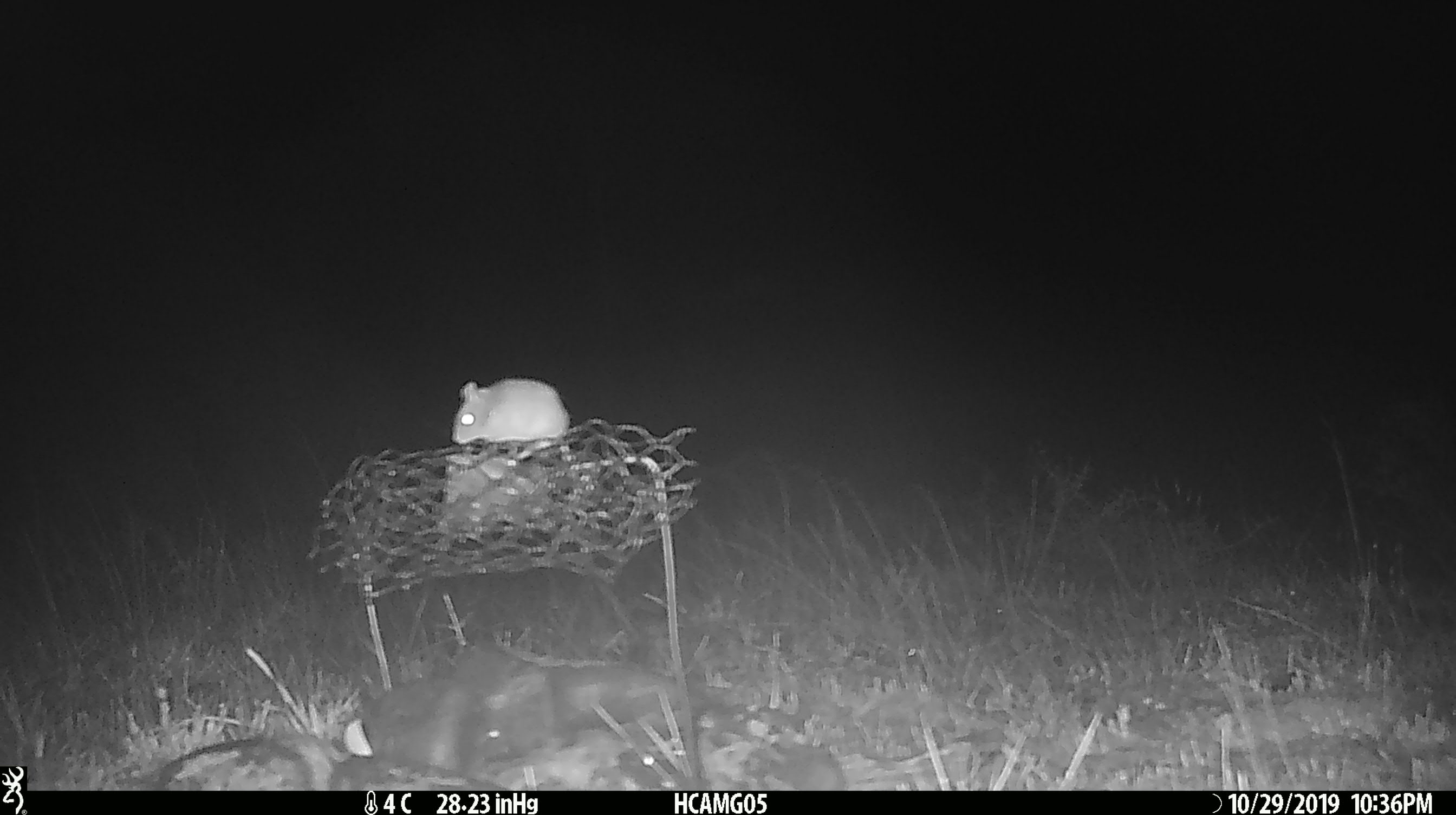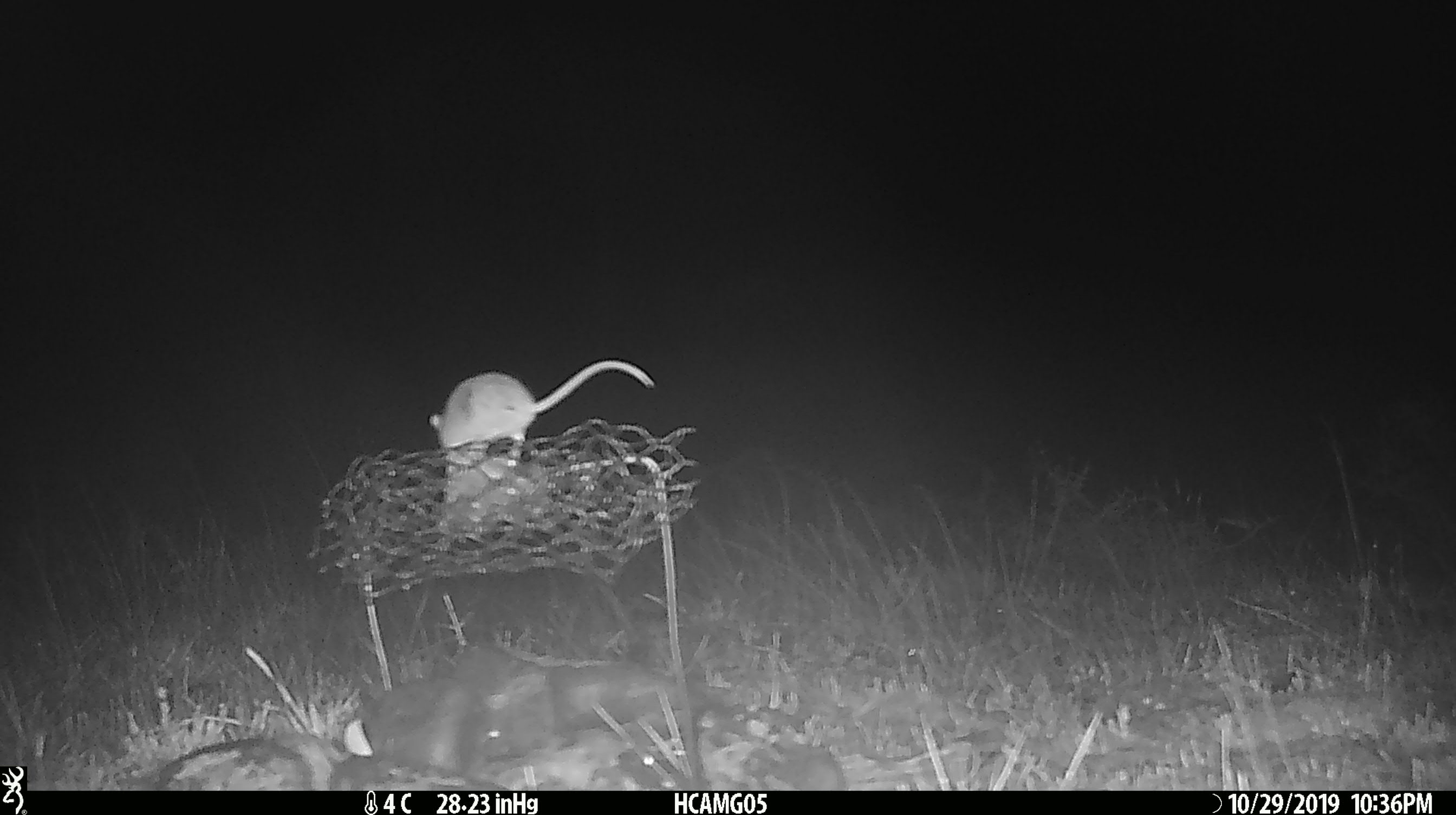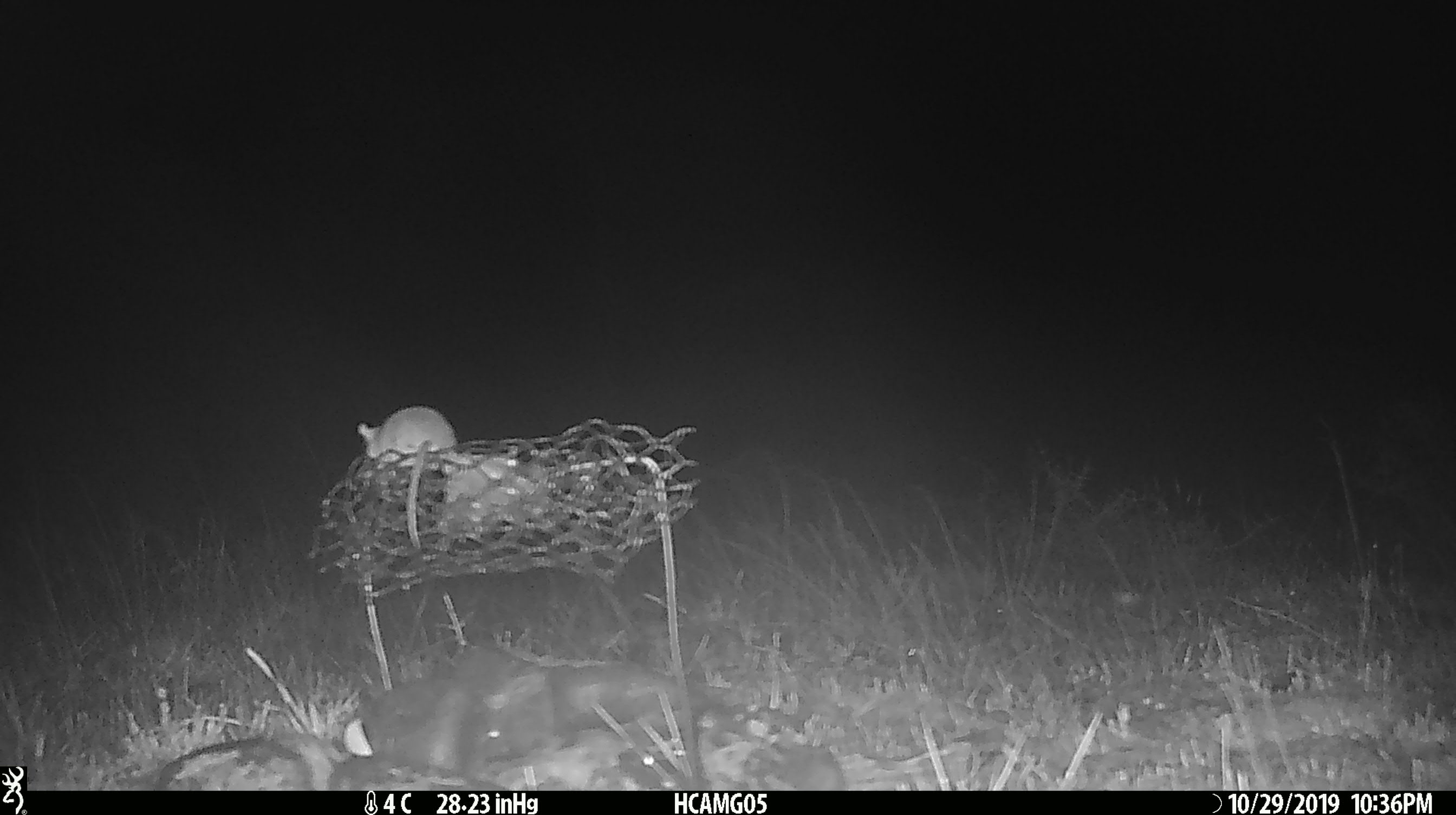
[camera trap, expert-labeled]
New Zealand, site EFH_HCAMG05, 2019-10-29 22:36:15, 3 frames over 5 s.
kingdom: Animalia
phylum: Chordata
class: Mammalia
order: Rodentia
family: Muridae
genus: Mus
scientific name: Mus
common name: mouse